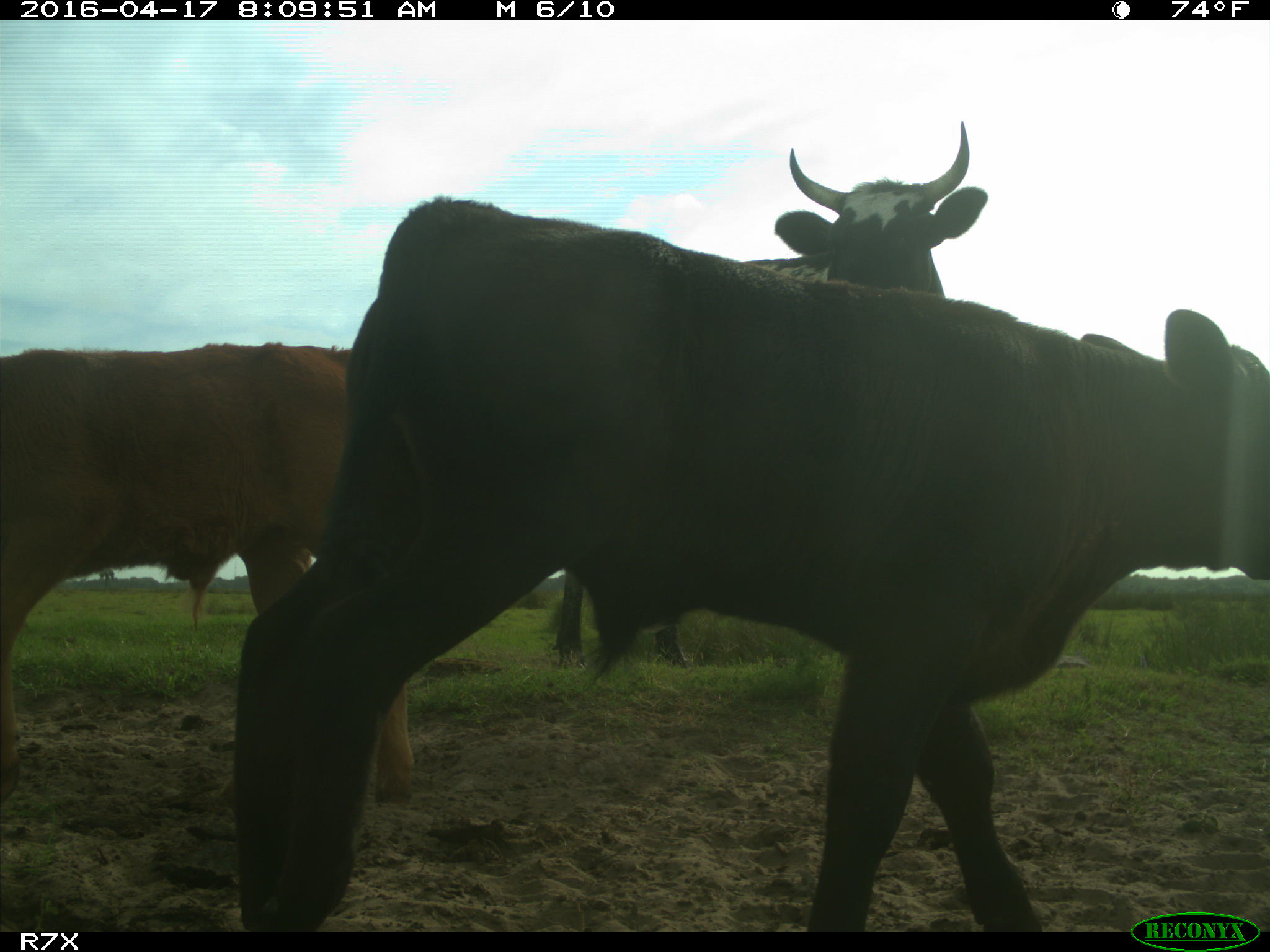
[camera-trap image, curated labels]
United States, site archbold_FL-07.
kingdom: Animalia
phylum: Chordata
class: Mammalia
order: Artiodactyla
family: Bovidae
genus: Bos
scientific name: Bos taurus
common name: domestic cow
Bos taurus (domestic cow).